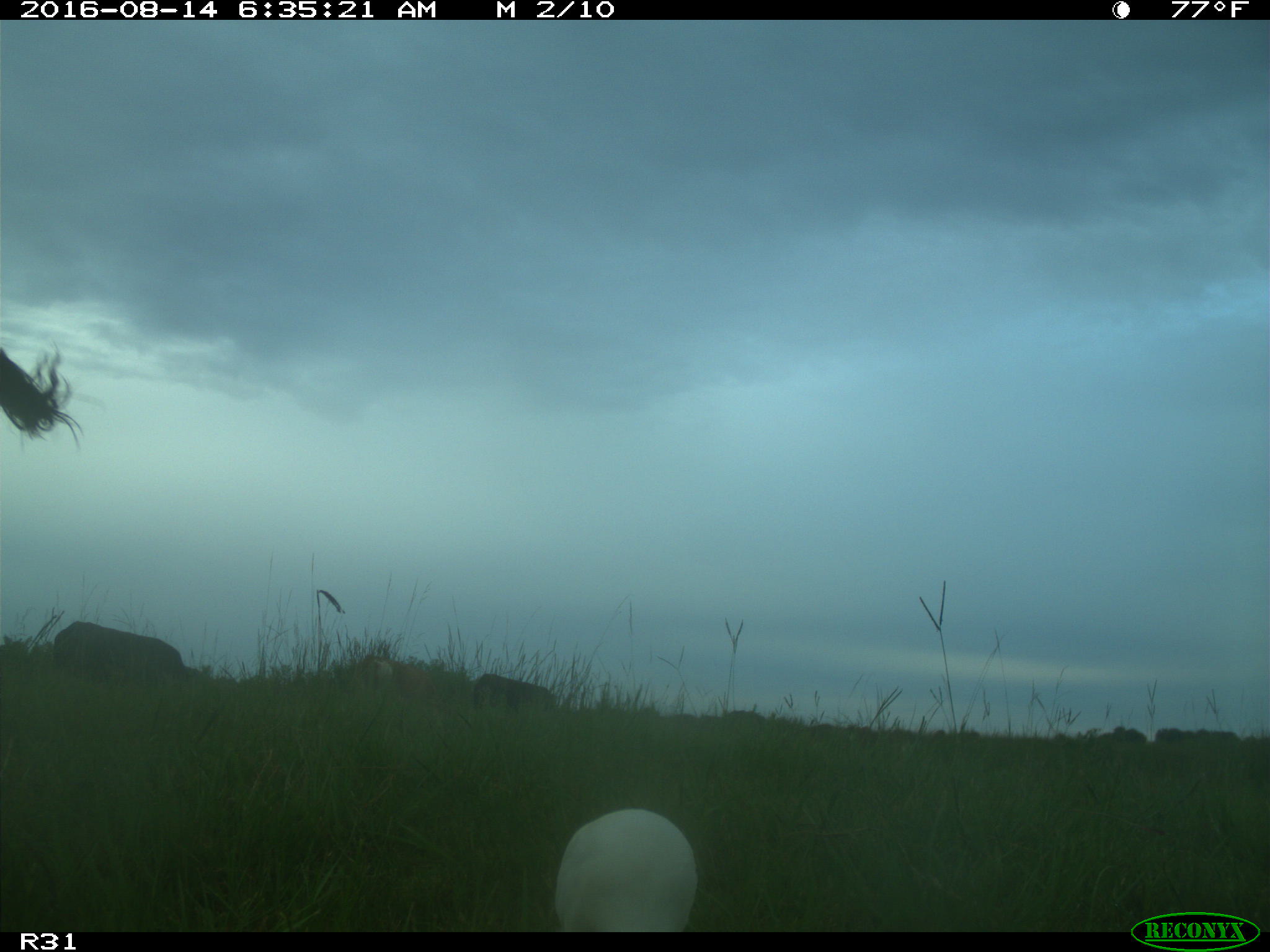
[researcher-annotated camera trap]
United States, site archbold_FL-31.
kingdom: Animalia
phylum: Chordata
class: Mammalia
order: Artiodactyla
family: Bovidae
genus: Bos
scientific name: Bos taurus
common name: domestic cow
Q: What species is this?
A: Bos taurus (domestic cow).